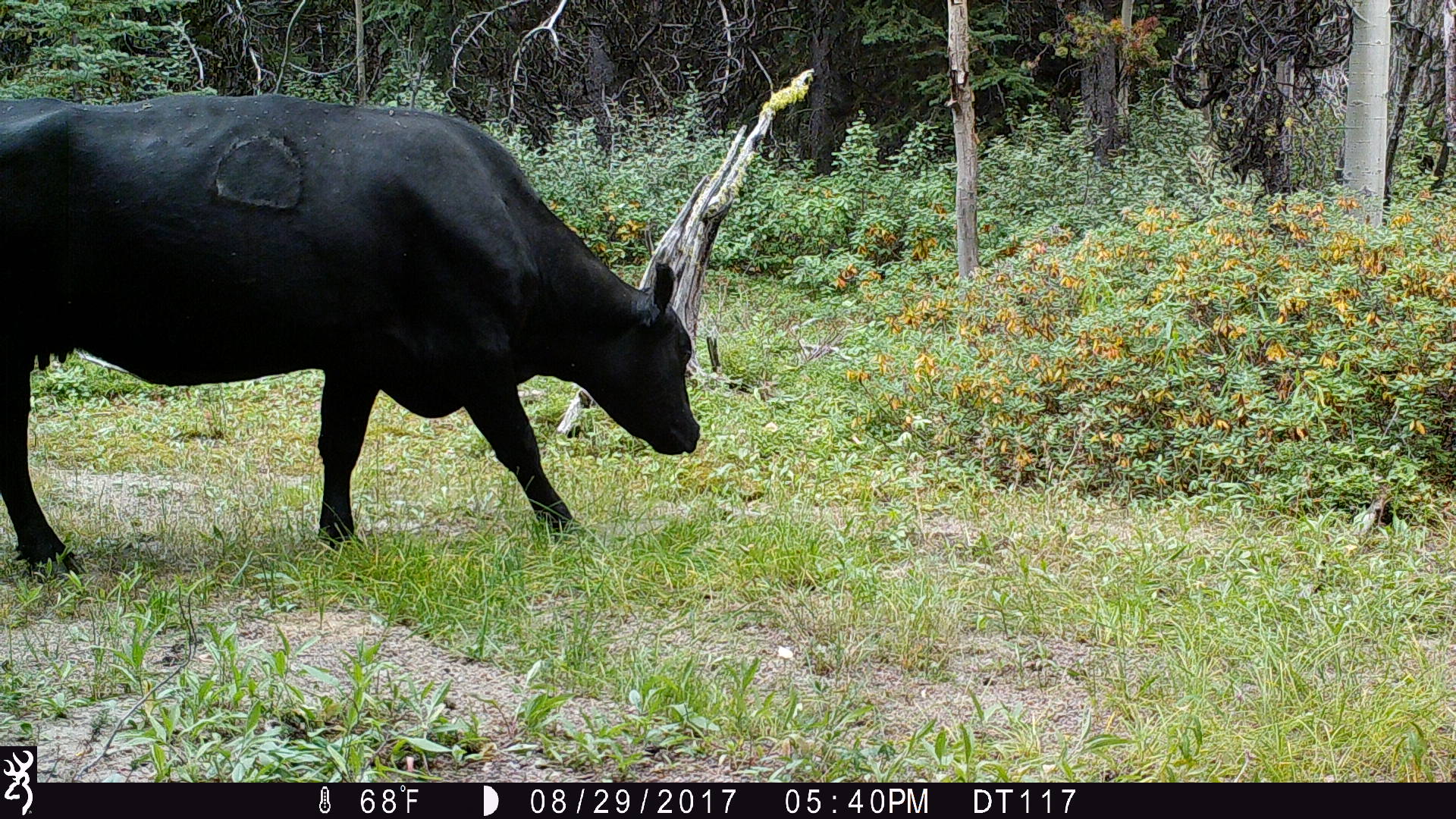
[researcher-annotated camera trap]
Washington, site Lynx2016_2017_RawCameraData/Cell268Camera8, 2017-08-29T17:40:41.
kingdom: Animalia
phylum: Chordata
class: Mammalia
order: Artiodactyla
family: Bovidae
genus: Bos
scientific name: Bos taurus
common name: domestic cattle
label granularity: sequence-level